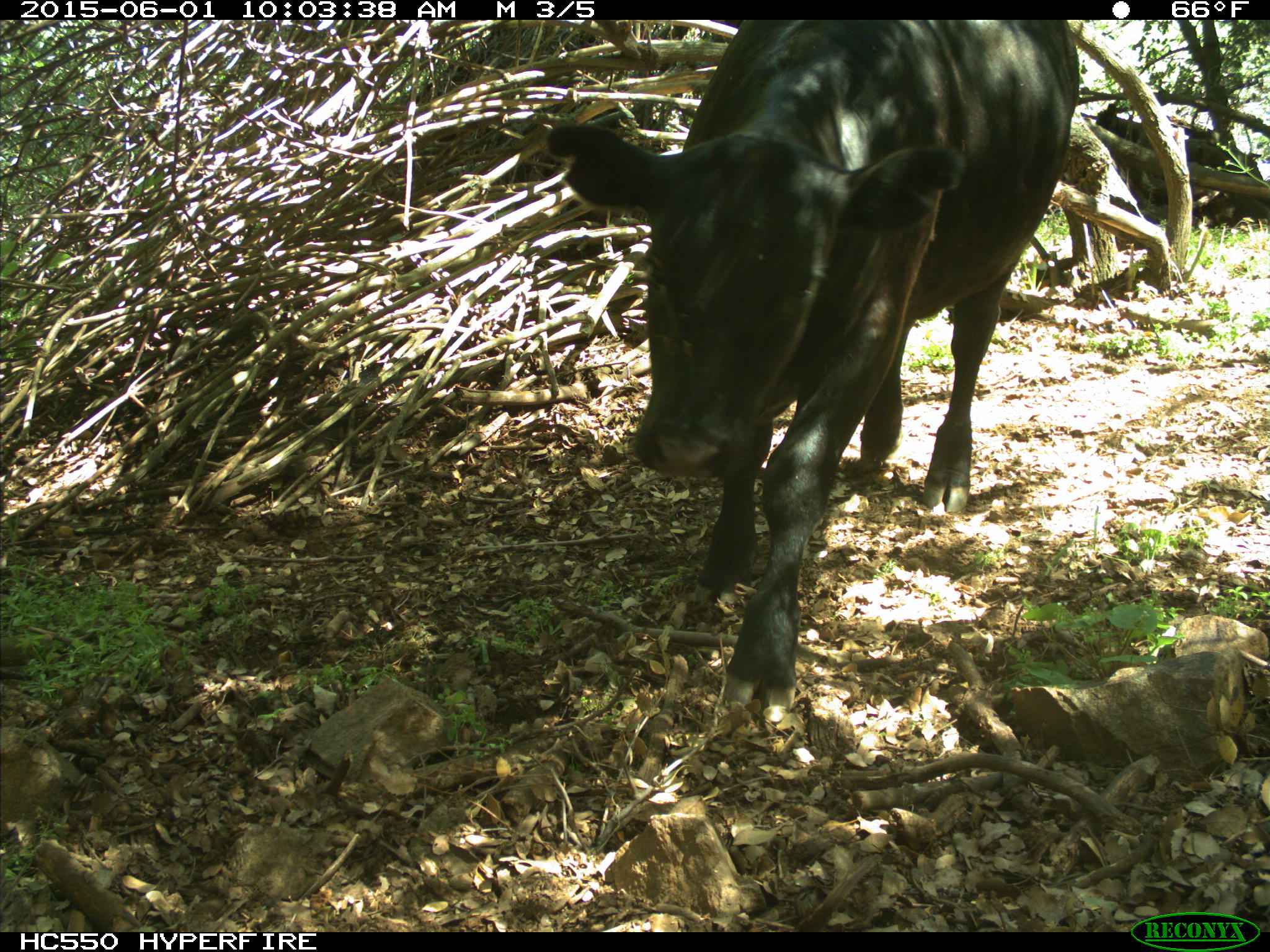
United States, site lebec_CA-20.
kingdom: Animalia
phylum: Chordata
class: Mammalia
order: Artiodactyla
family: Bovidae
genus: Bos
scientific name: Bos taurus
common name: domestic cow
Bos taurus (domestic cow).